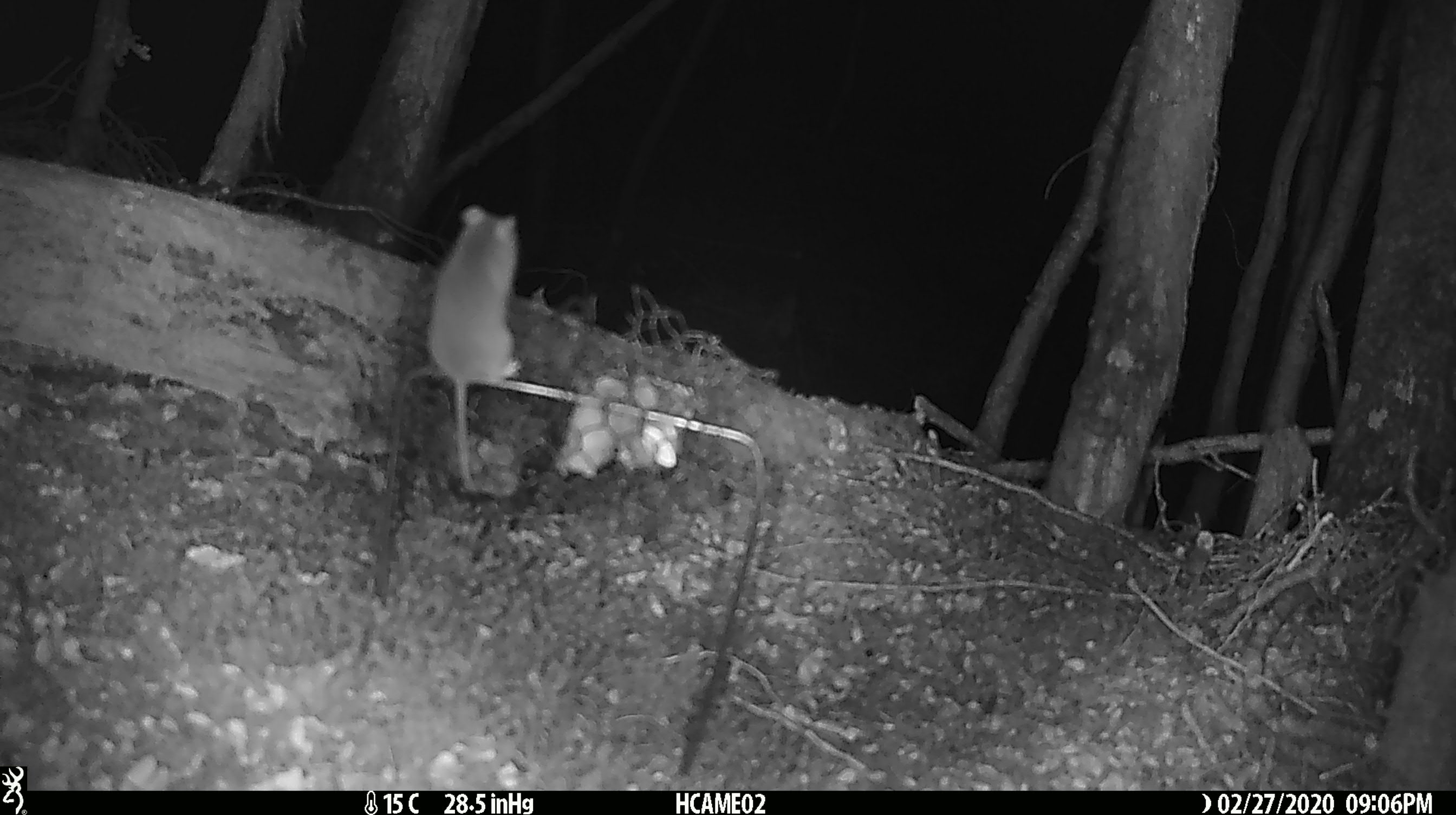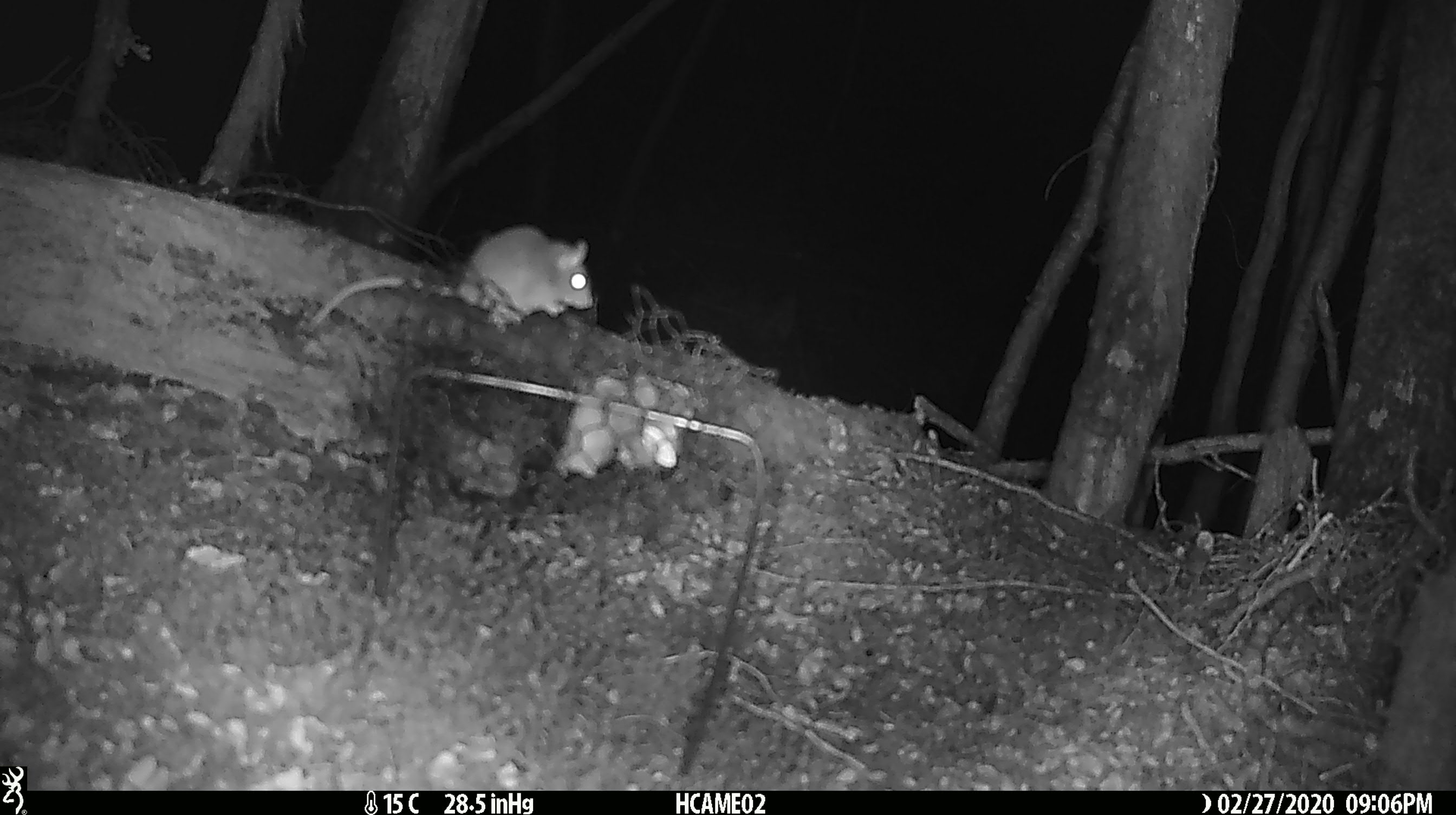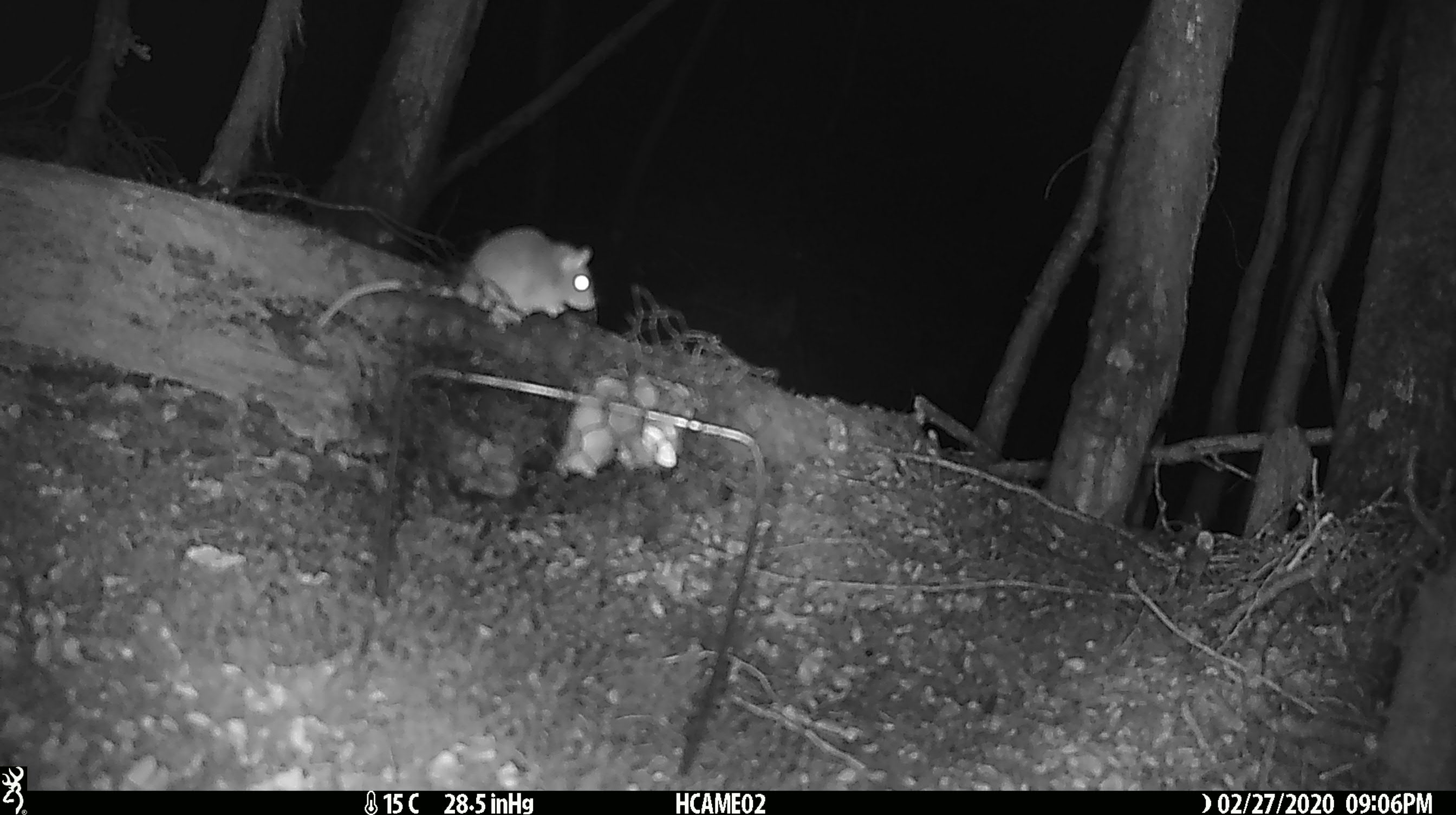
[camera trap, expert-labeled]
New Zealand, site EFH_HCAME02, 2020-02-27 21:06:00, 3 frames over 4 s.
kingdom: Animalia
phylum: Chordata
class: Mammalia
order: Rodentia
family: Muridae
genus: Mus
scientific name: Mus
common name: mouse